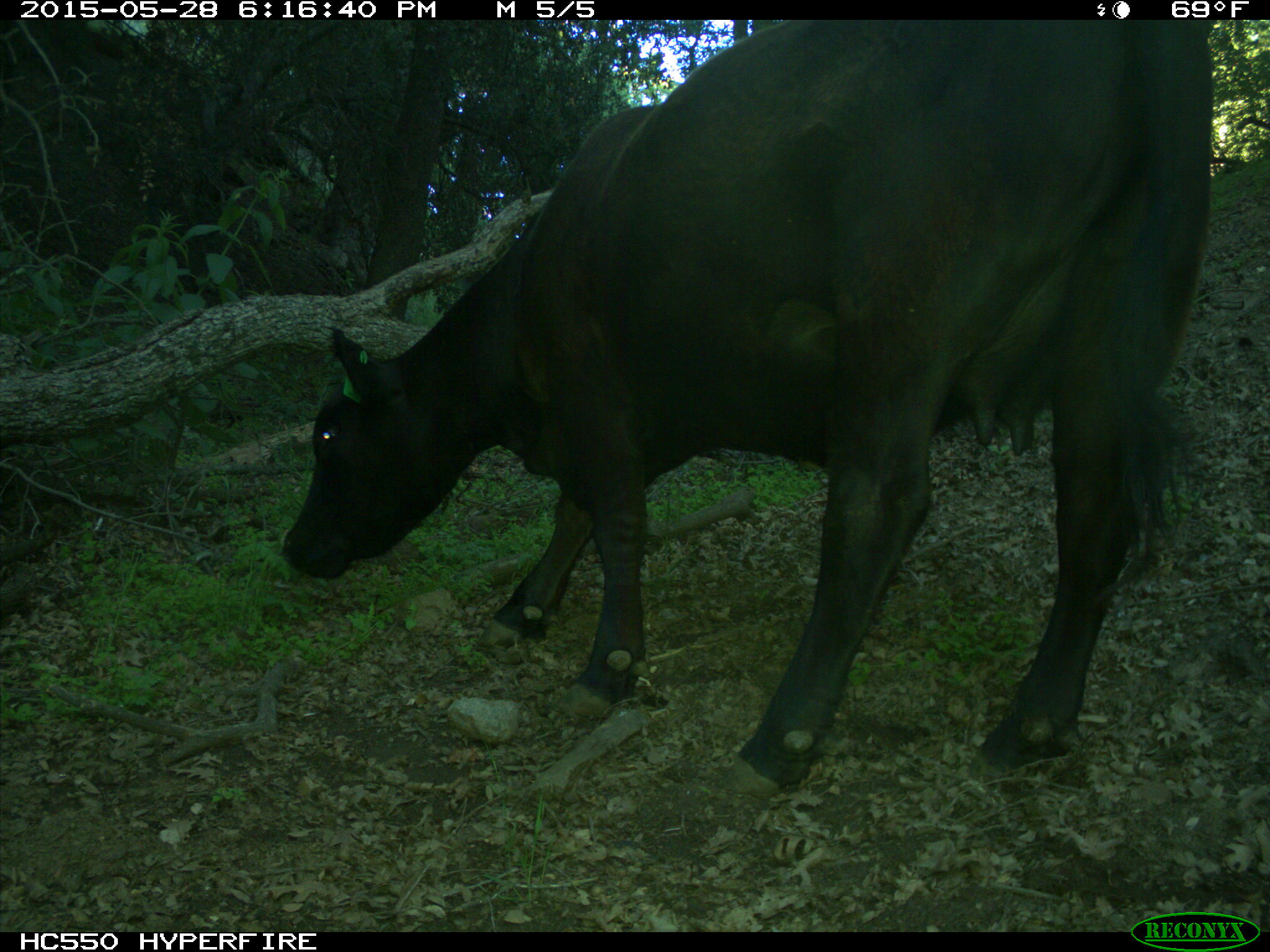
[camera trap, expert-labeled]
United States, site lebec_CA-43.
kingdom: Animalia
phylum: Chordata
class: Mammalia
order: Artiodactyla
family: Bovidae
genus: Bos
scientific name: Bos taurus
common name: domestic cow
Bos taurus (domestic cow).